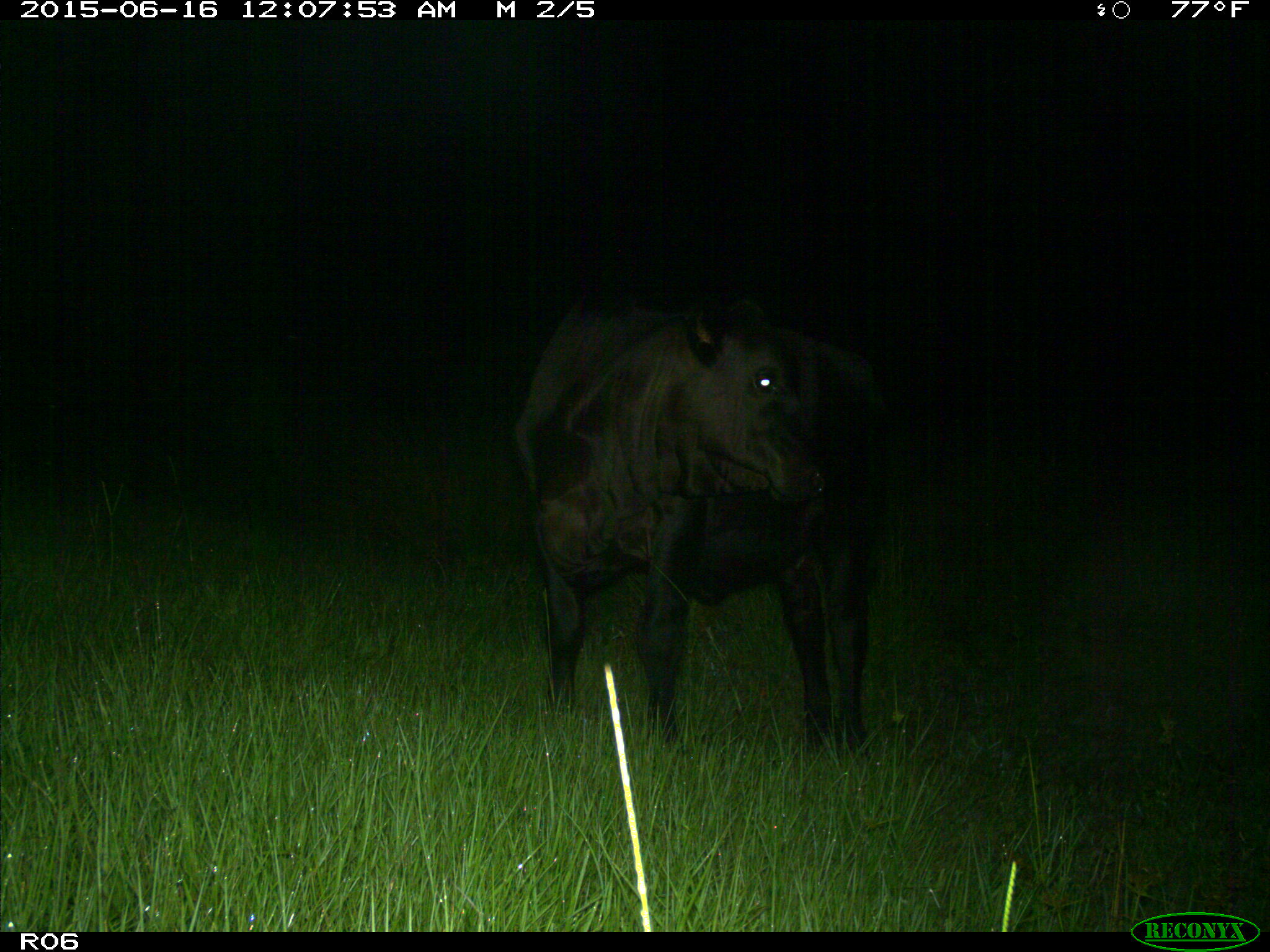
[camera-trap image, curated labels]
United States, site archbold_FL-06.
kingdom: Animalia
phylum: Chordata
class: Mammalia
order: Artiodactyla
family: Bovidae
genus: Bos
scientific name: Bos taurus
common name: domestic cow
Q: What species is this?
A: Bos taurus (domestic cow).